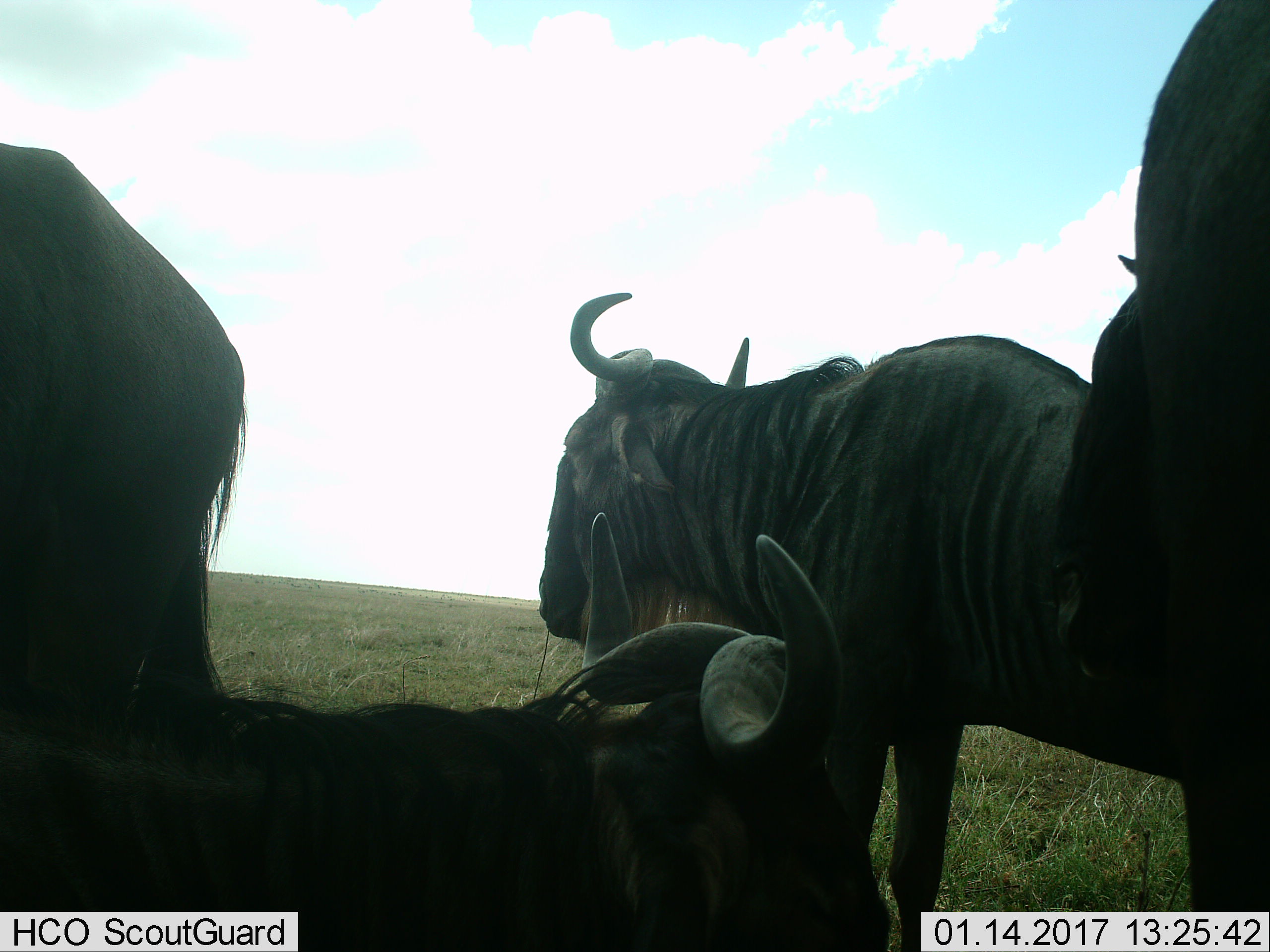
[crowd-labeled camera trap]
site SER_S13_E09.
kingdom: Animalia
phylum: Chordata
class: Mammalia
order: Artiodactyla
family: Bovidae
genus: Connochaetes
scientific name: Connochaetes taurinus taurinus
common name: blue wildebeest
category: wildebeestblue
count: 4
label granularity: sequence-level